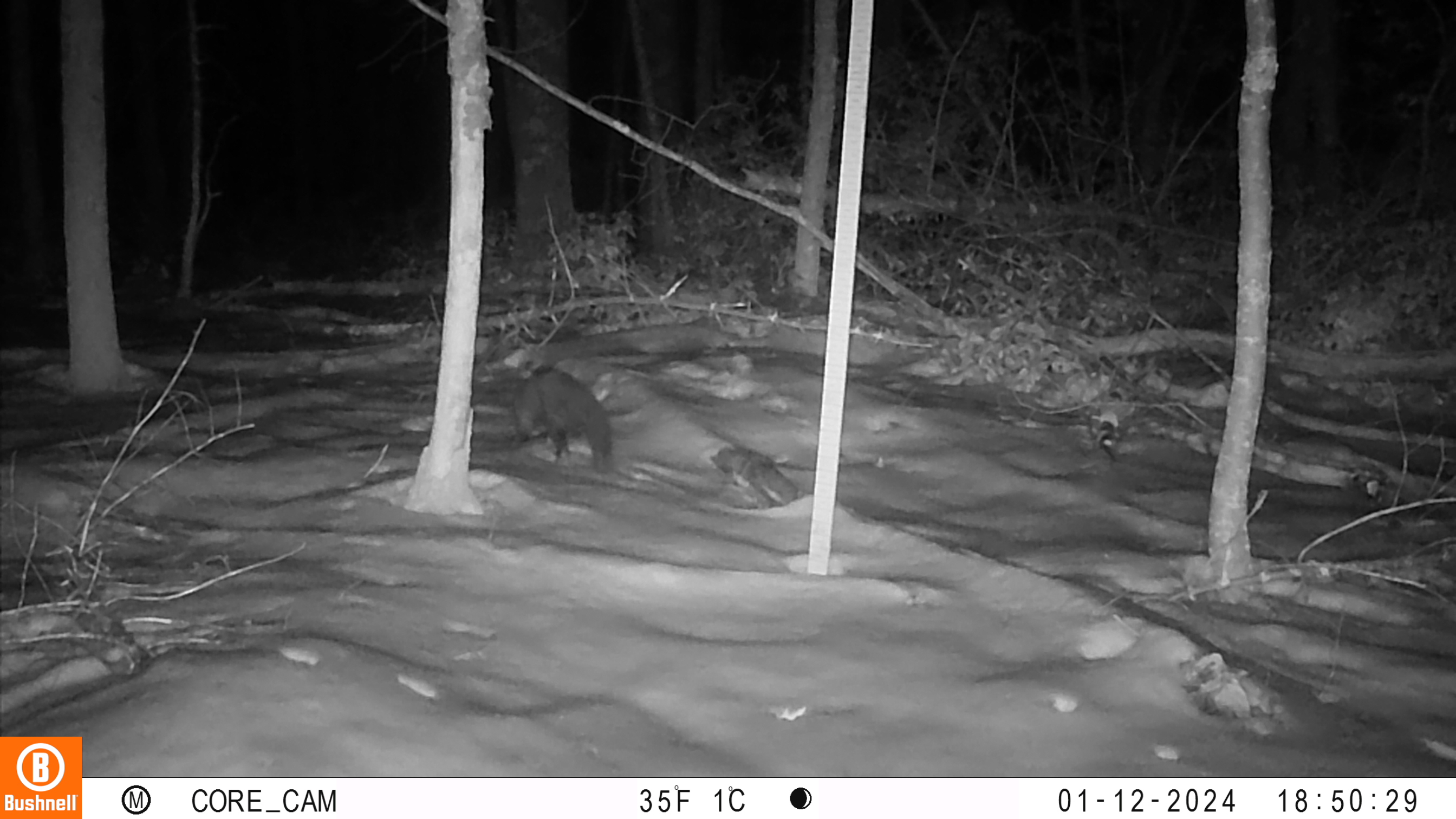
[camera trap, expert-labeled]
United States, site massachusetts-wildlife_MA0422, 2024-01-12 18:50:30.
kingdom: Animalia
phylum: Chordata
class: Mammalia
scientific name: Mammalia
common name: mammal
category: mammal sp.